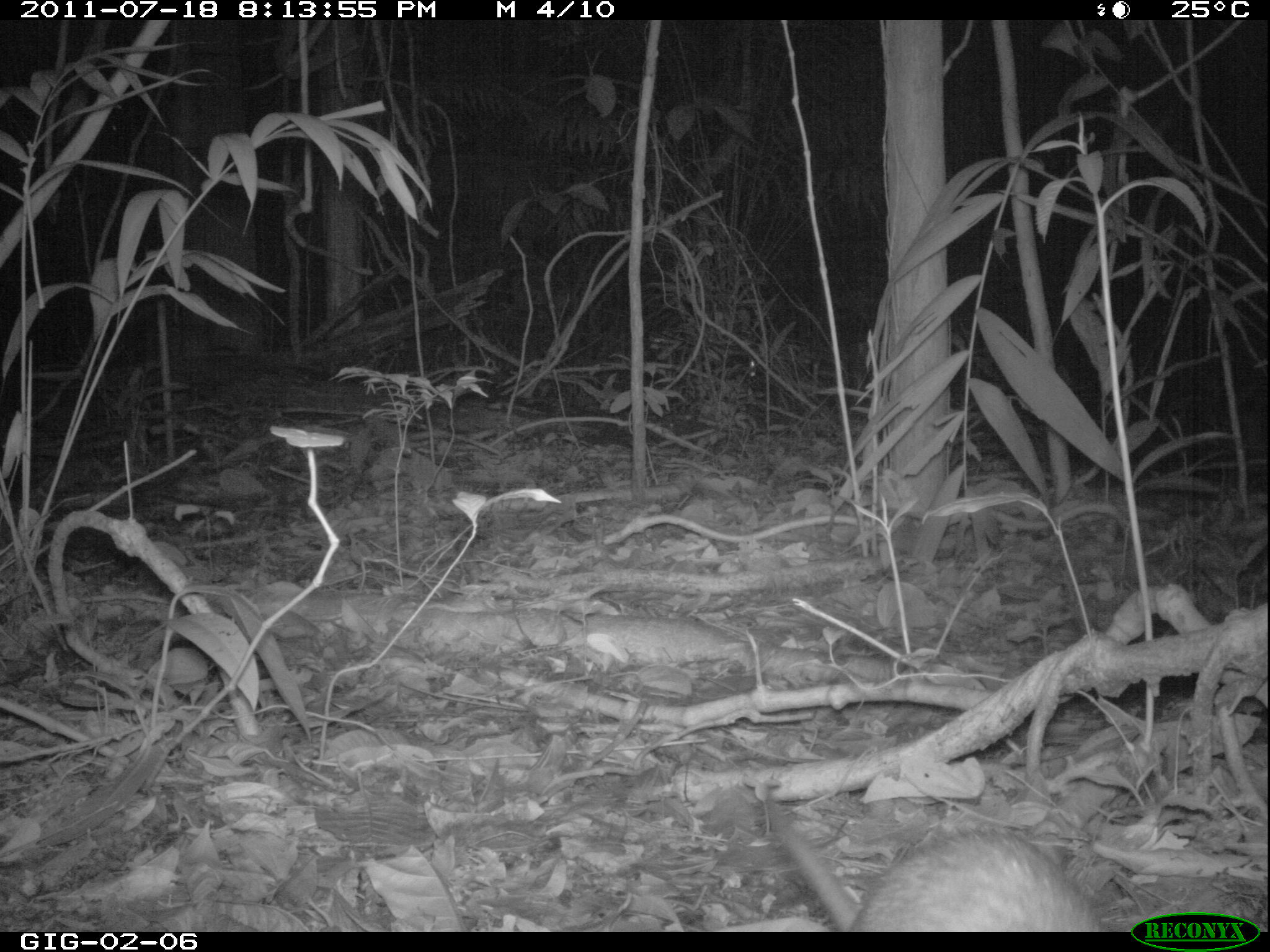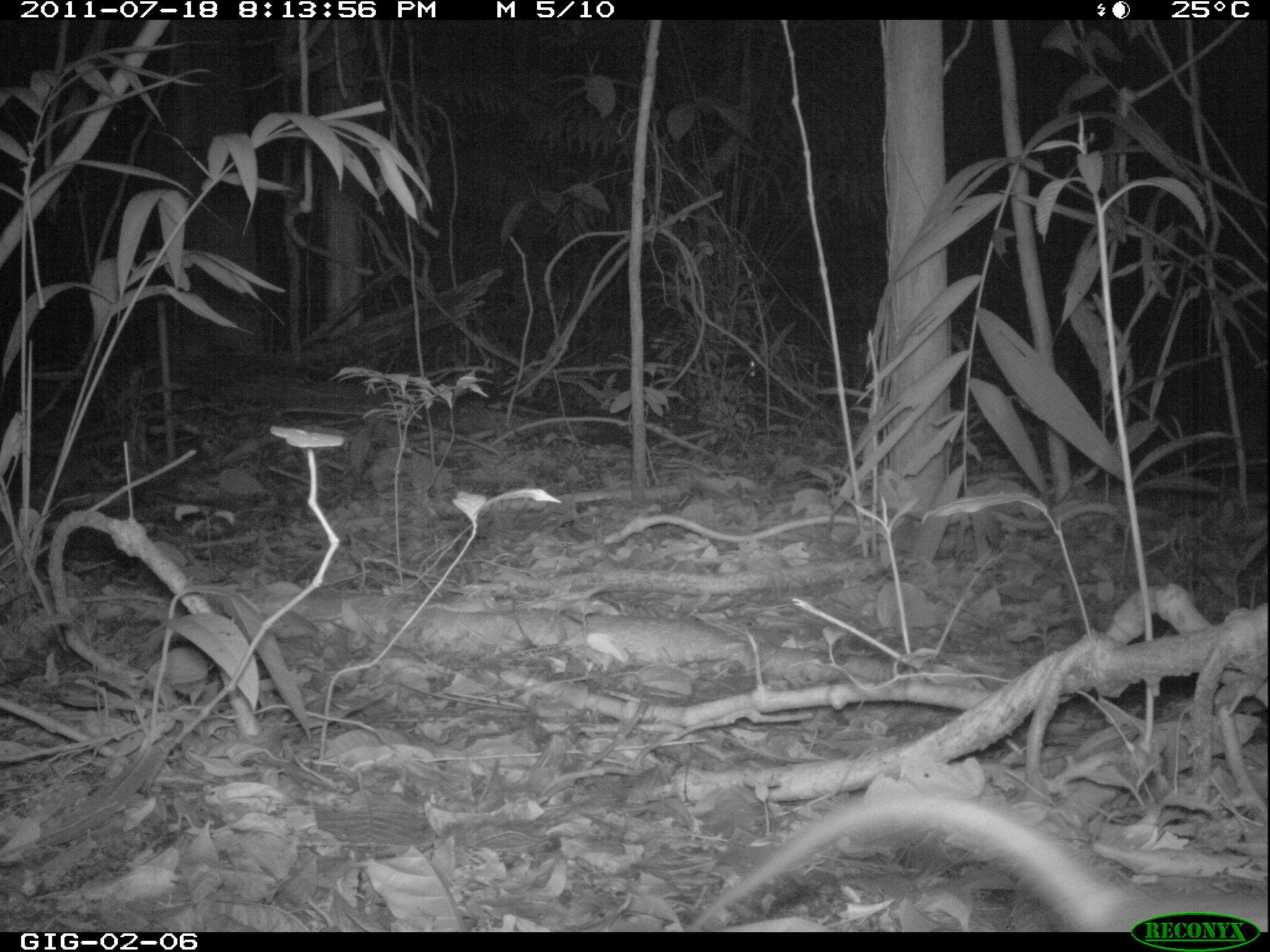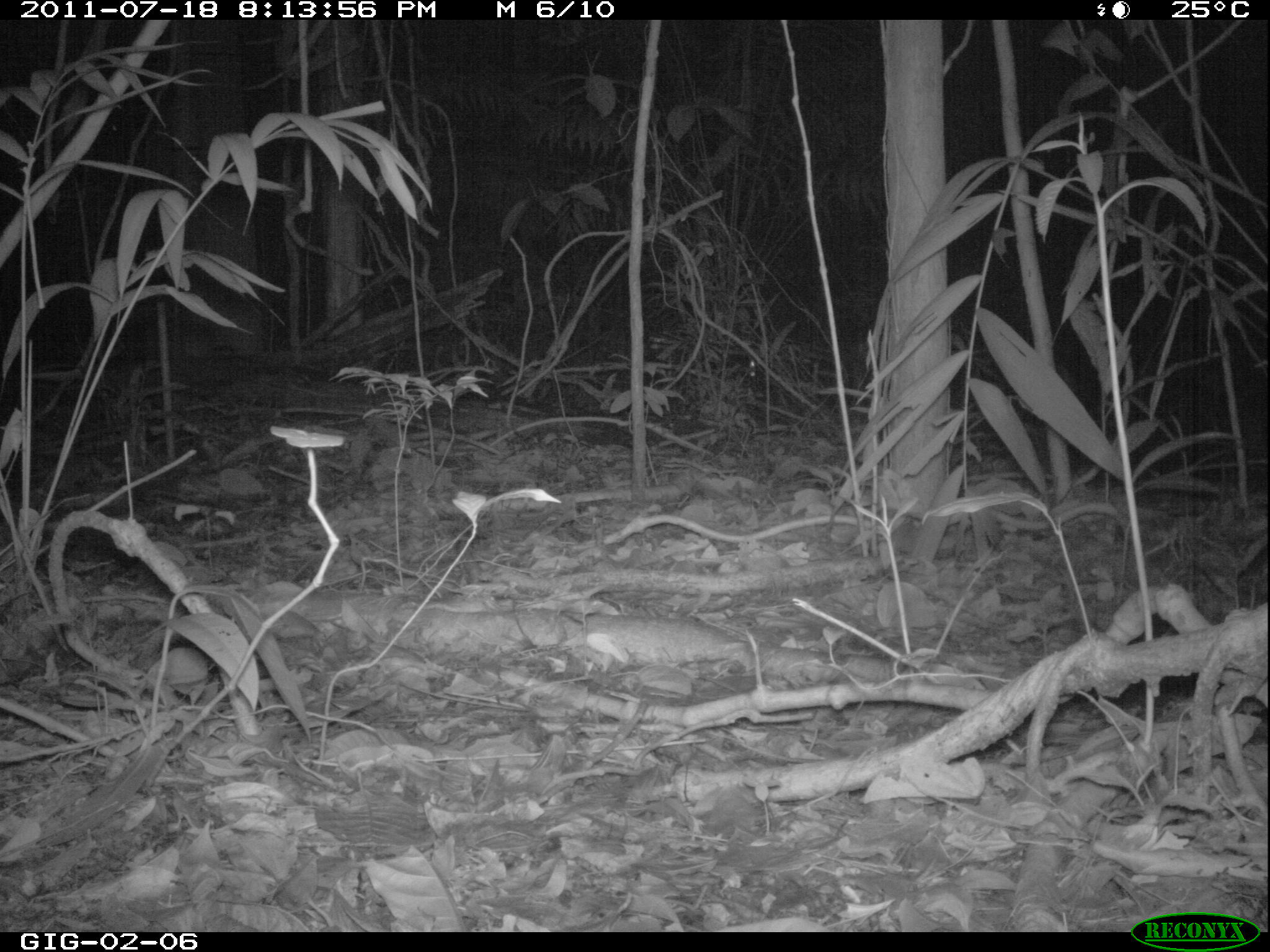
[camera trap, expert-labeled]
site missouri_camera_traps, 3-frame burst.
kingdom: Animalia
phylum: Chordata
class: Mammalia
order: Rodentia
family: Muridae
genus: Rattus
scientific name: Rattus praetor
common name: spiny rat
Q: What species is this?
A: Spiny rat (Rattus praetor).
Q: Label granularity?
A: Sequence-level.